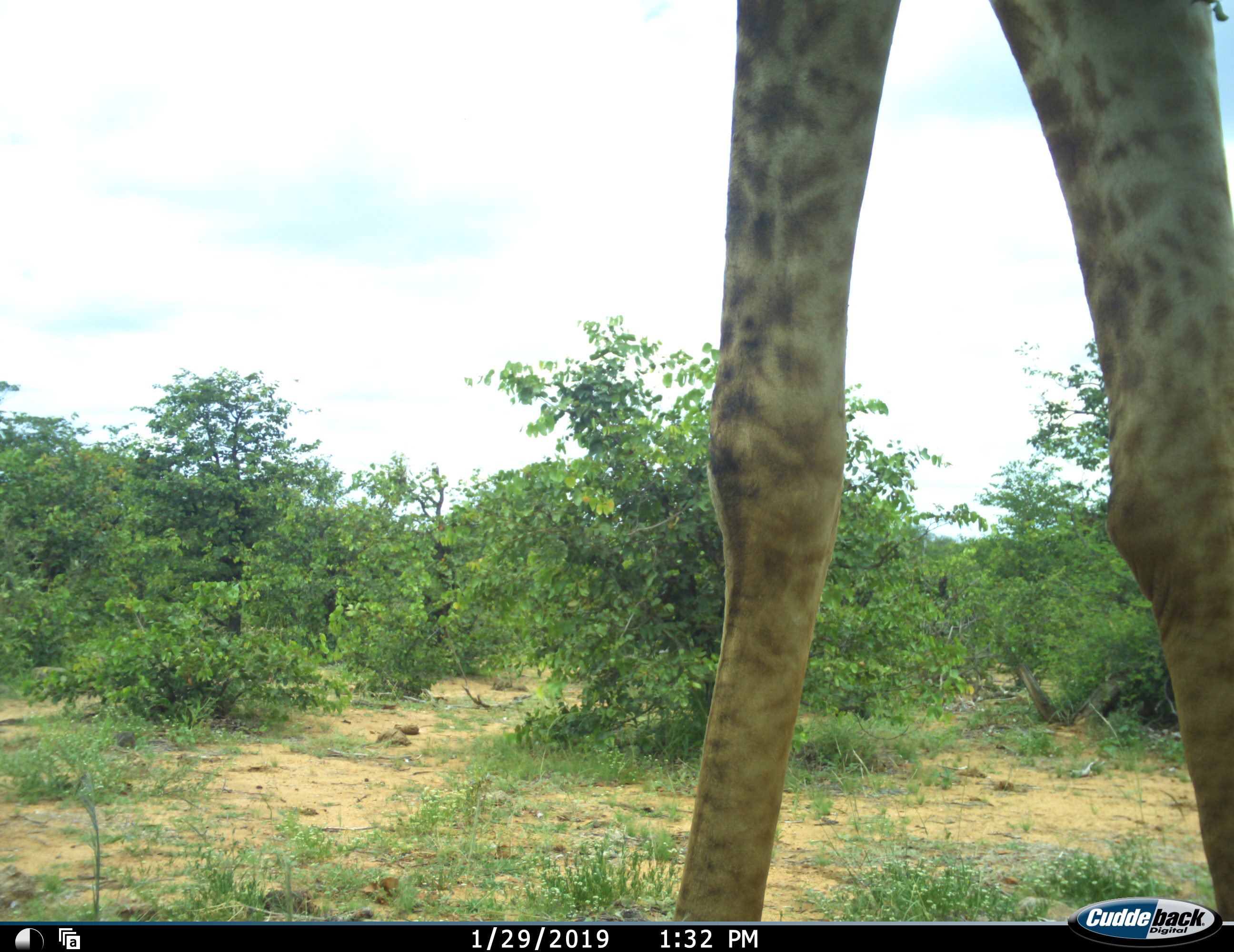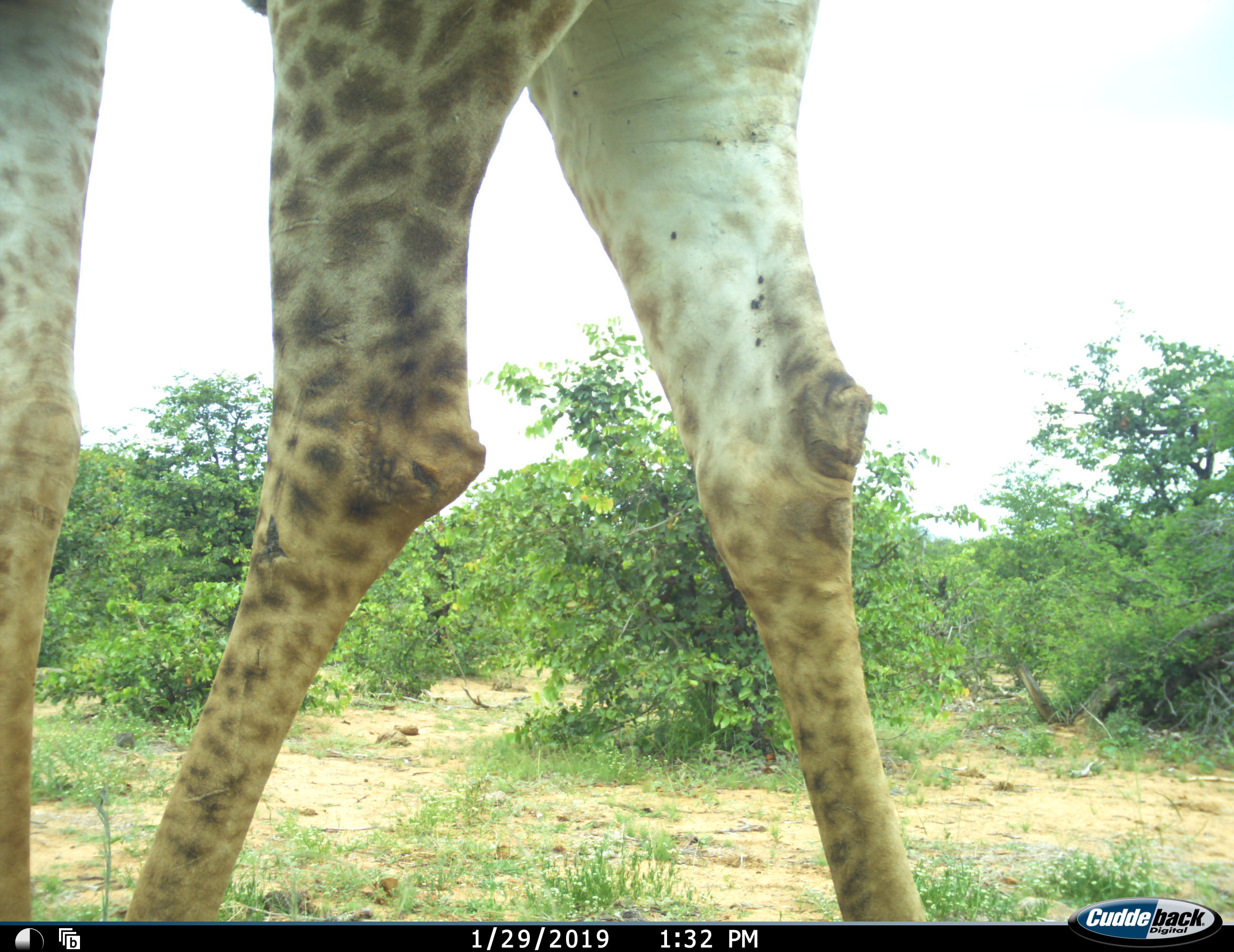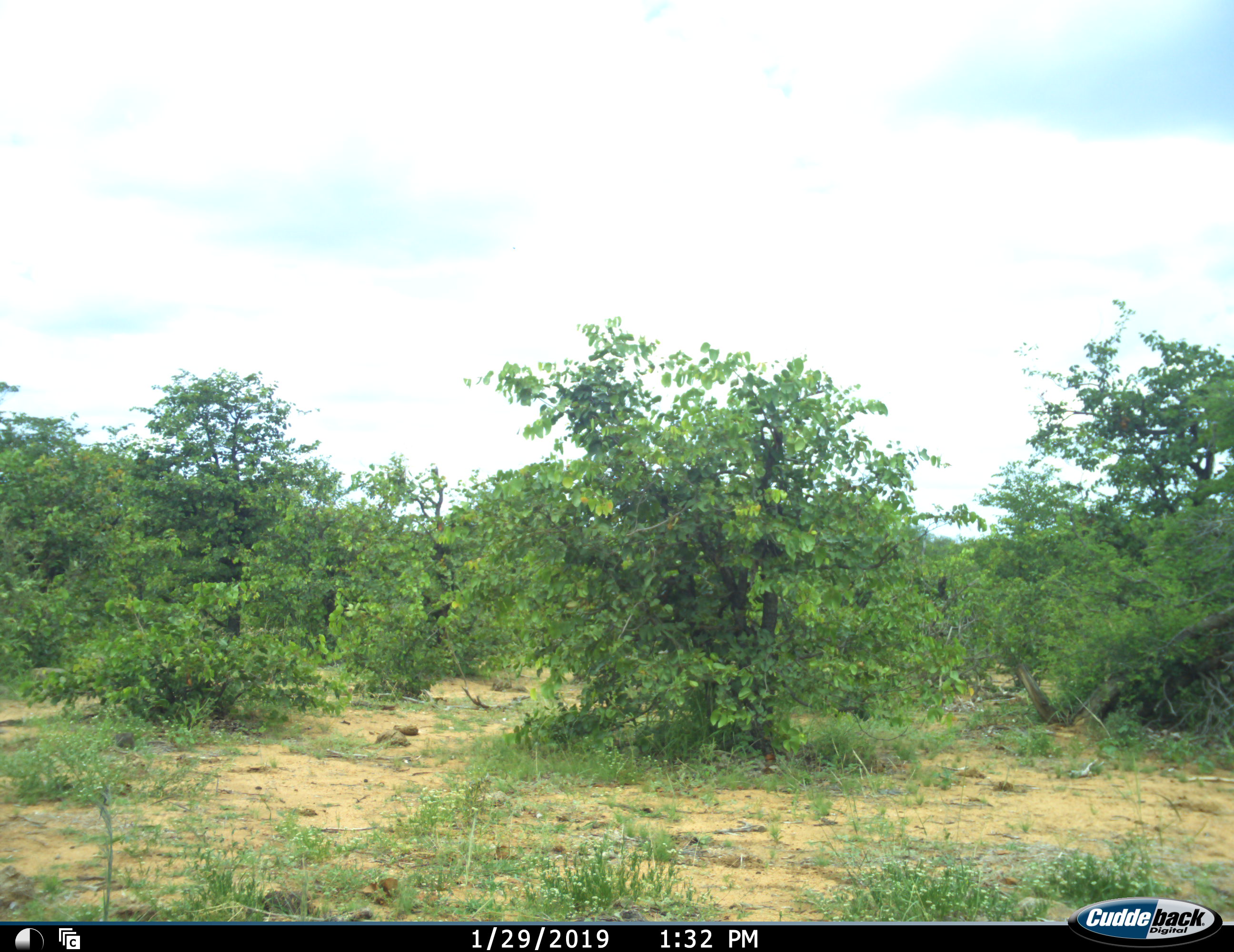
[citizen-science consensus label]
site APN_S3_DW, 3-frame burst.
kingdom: Animalia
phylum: Chordata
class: Mammalia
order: Artiodactyla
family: Giraffidae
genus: Giraffa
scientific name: Giraffa camelopardalis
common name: giraffe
Giraffe (Giraffa camelopardalis), count 1. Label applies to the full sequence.